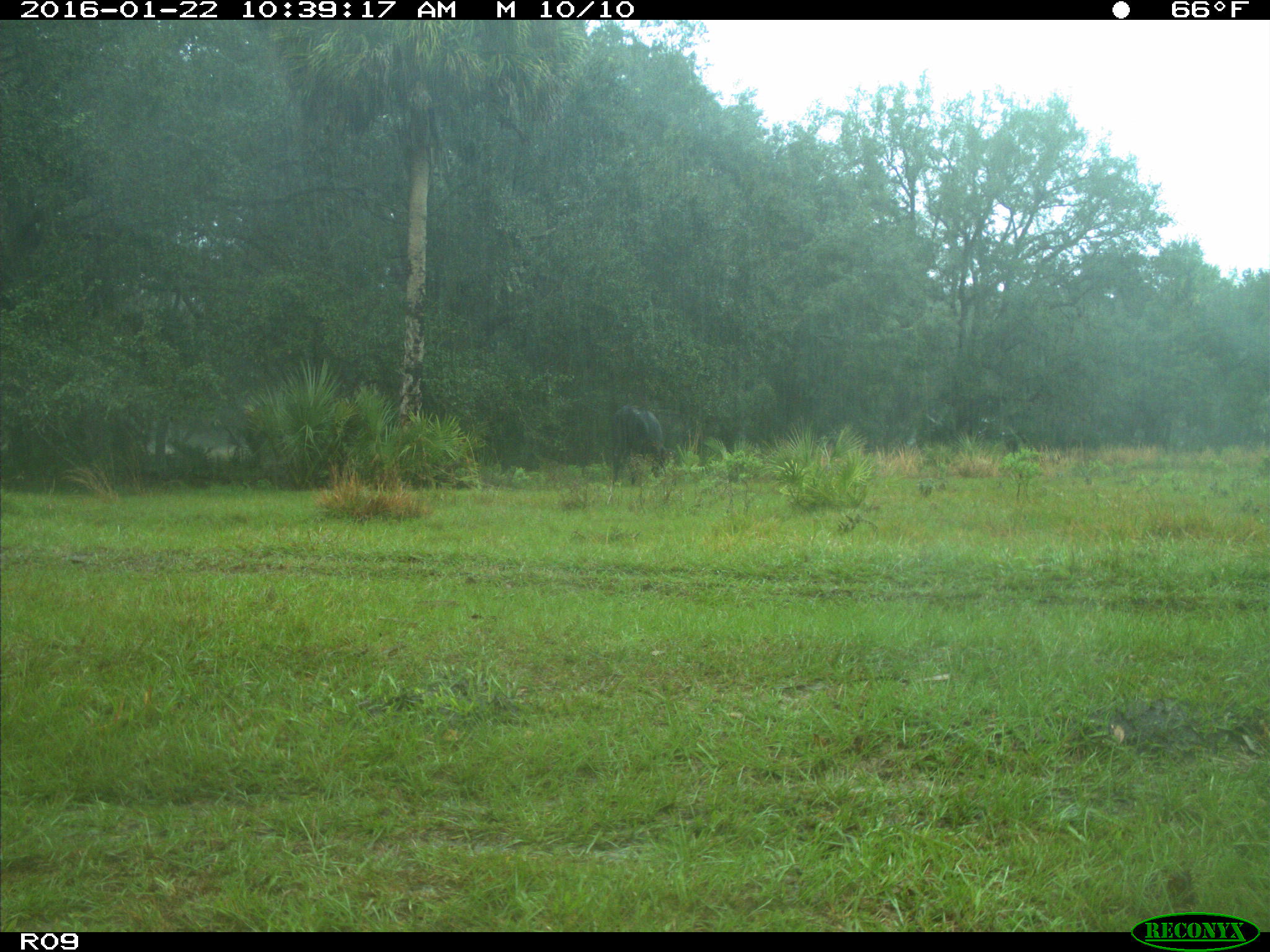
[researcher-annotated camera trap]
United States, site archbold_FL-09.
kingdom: Animalia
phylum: Chordata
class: Mammalia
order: Artiodactyla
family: Bovidae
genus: Bos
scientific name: Bos taurus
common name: domestic cow